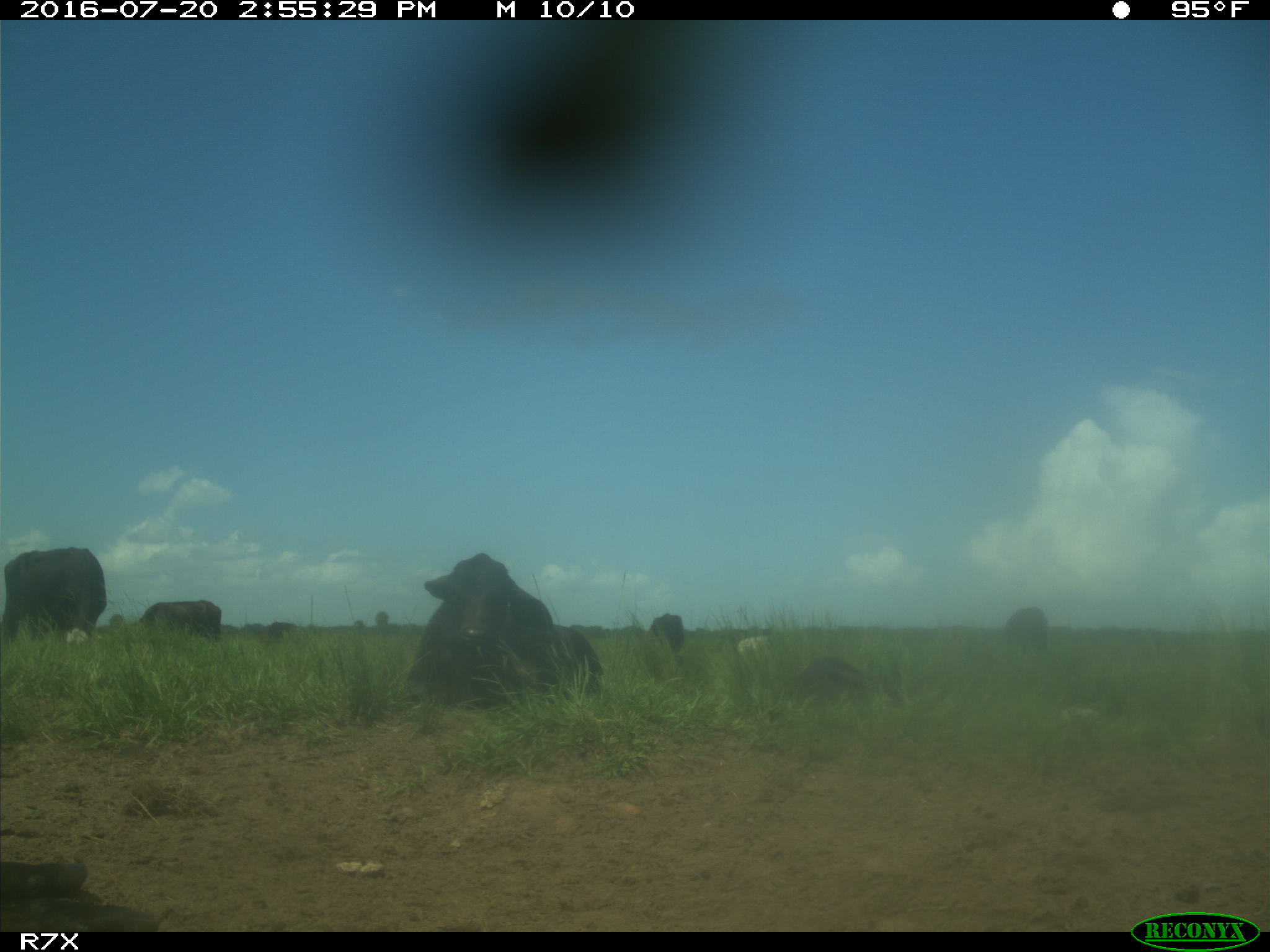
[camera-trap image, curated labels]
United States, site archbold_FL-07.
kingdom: Animalia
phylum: Chordata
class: Mammalia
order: Artiodactyla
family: Bovidae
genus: Bos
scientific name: Bos taurus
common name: domestic cow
Bos taurus (domestic cow).